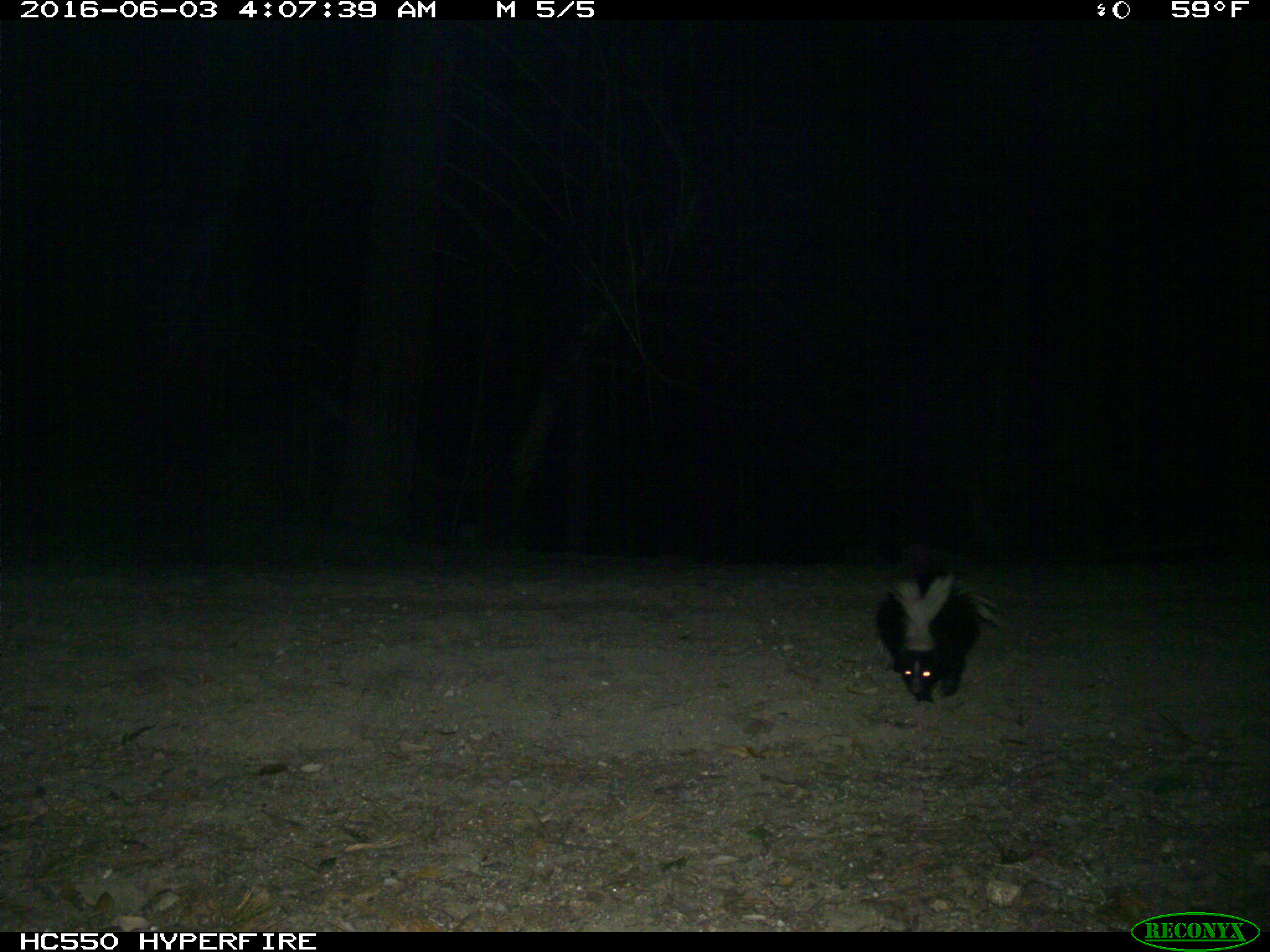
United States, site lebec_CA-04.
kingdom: Animalia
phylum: Chordata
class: Mammalia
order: Carnivora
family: Mephitidae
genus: Mephitis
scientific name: Mephitis mephitis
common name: striped skunk